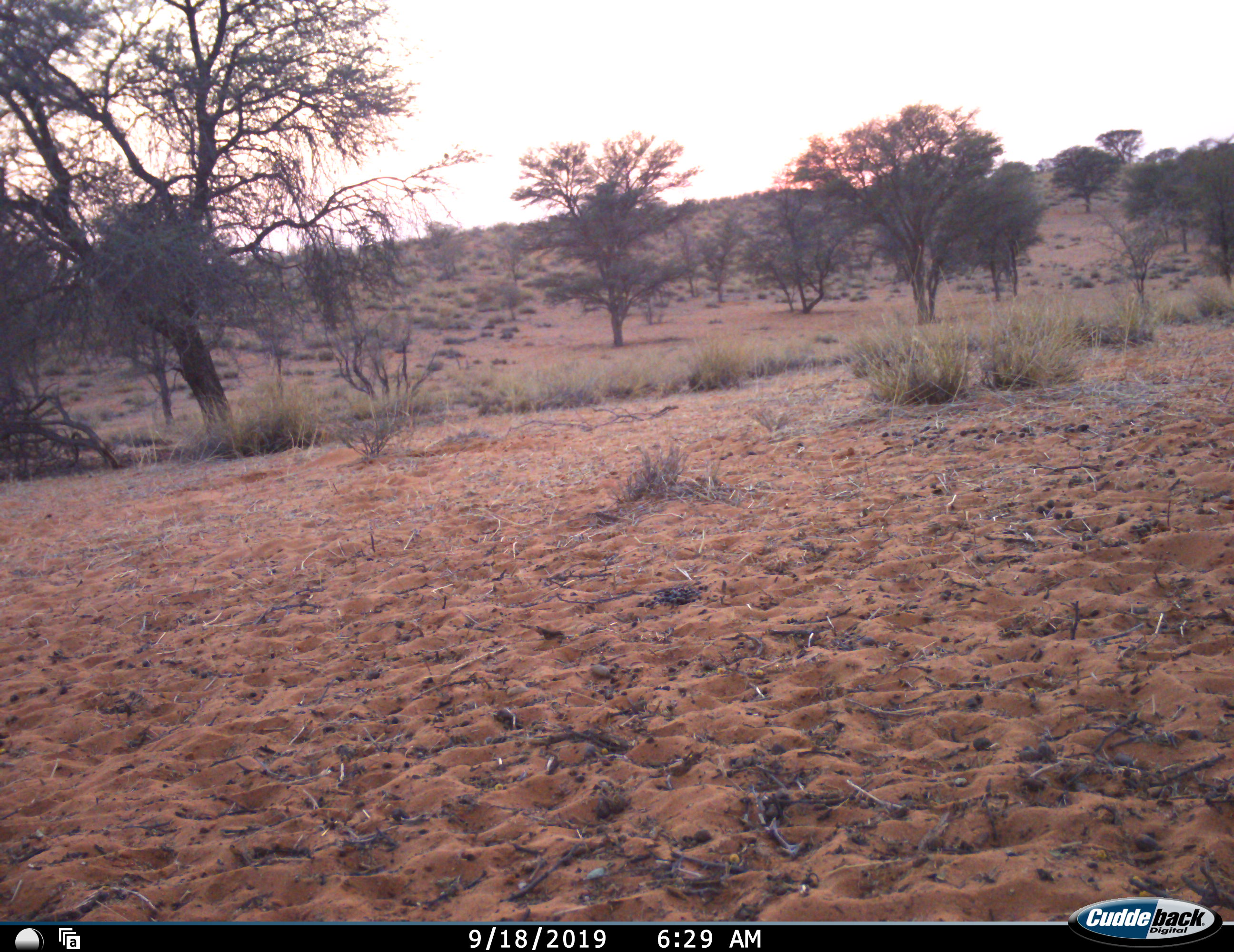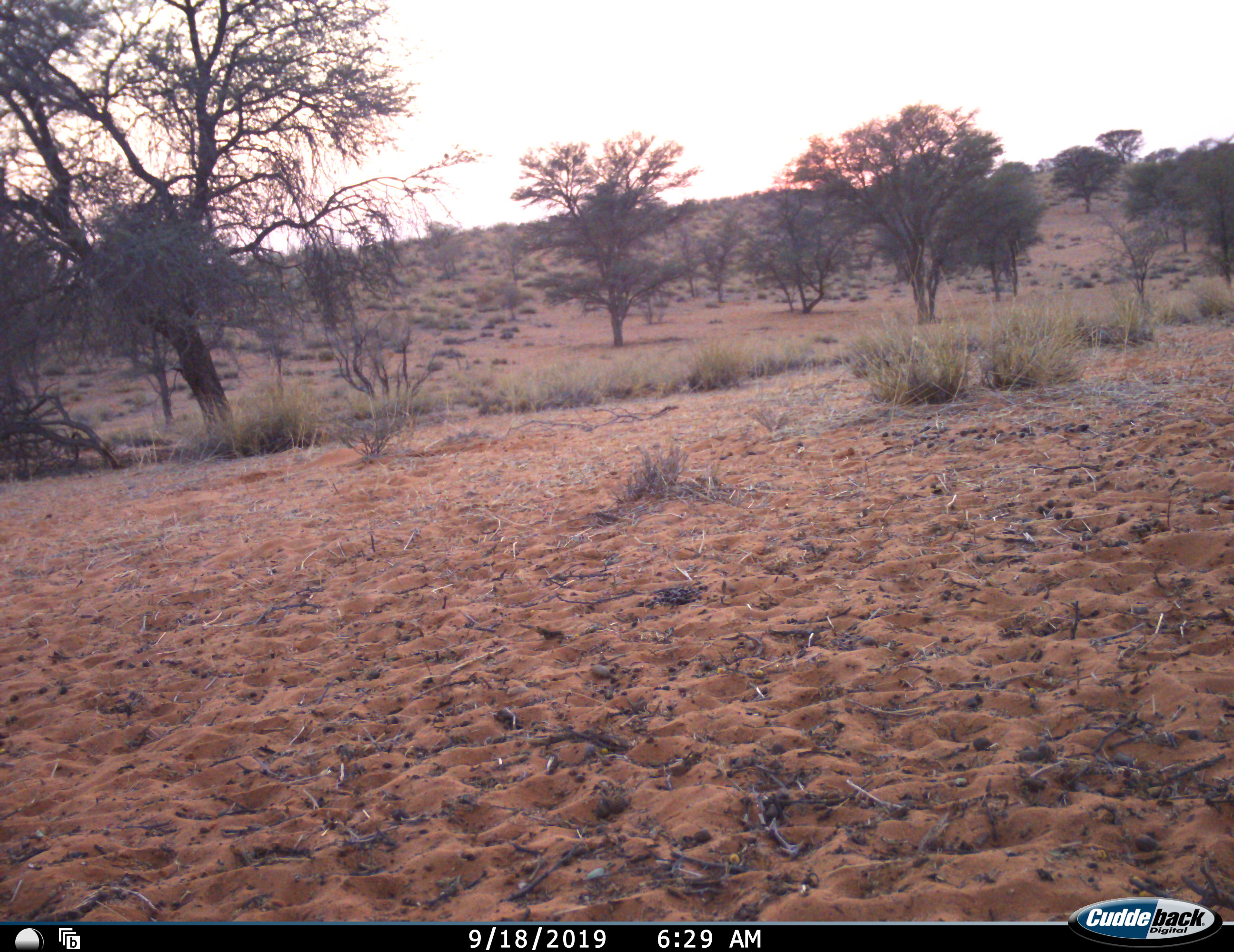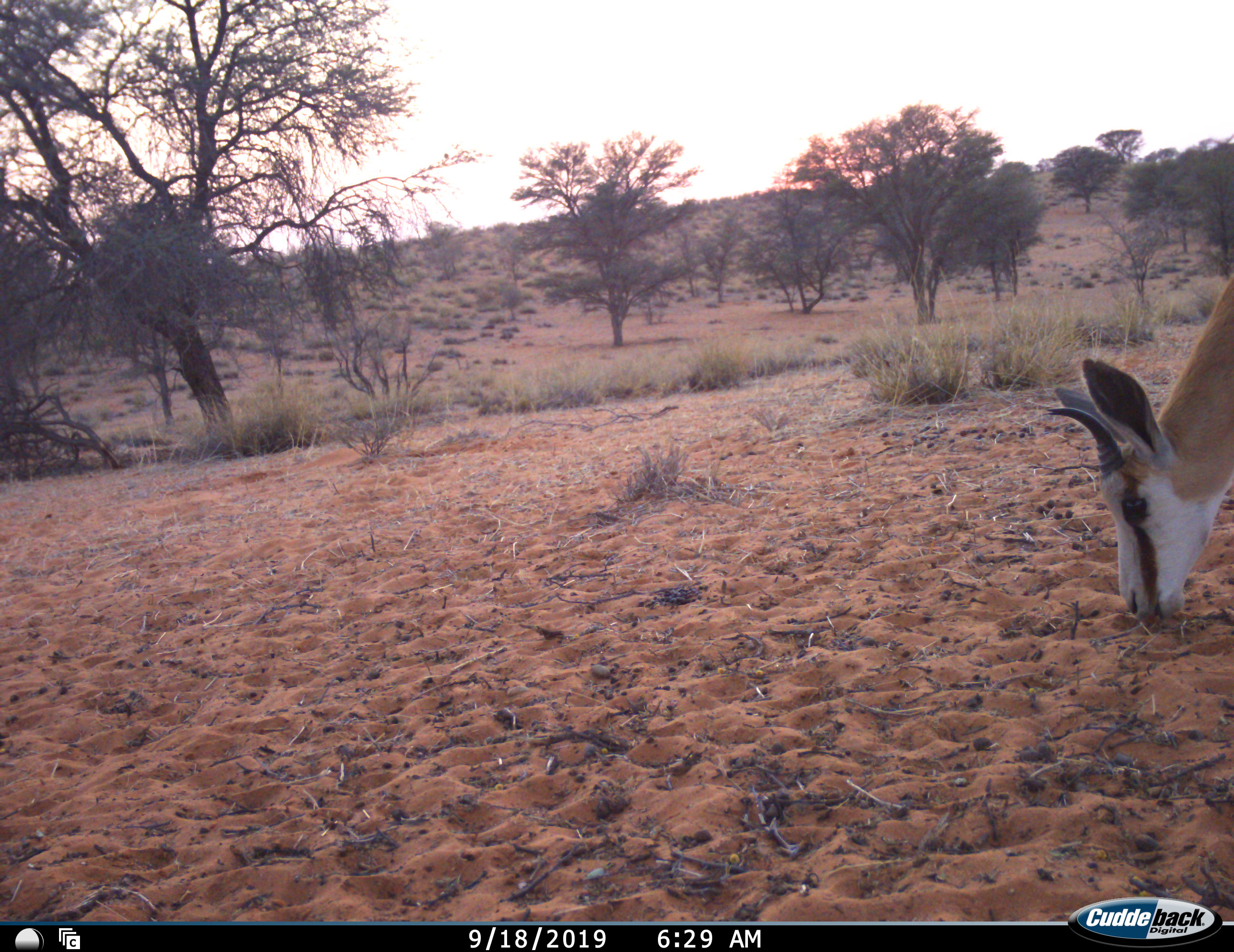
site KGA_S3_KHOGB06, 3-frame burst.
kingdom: Animalia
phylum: Chordata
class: Mammalia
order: Artiodactyla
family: Bovidae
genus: Antidorcas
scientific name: Antidorcas marsupialis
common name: springbok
Springbok (Antidorcas marsupialis), count 1. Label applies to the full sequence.